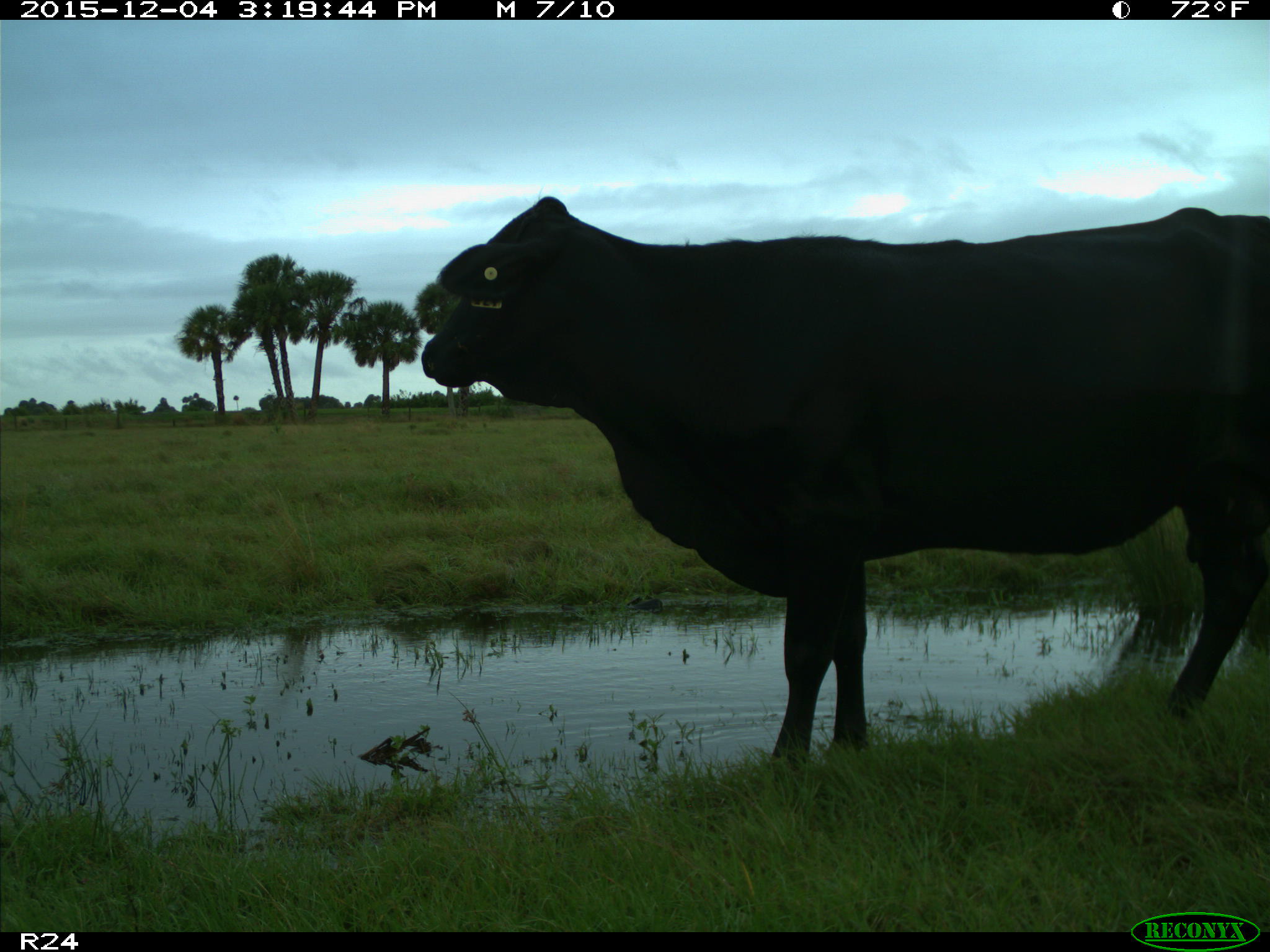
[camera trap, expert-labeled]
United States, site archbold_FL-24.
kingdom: Animalia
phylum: Chordata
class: Mammalia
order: Artiodactyla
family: Bovidae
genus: Bos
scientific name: Bos taurus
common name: domestic cow